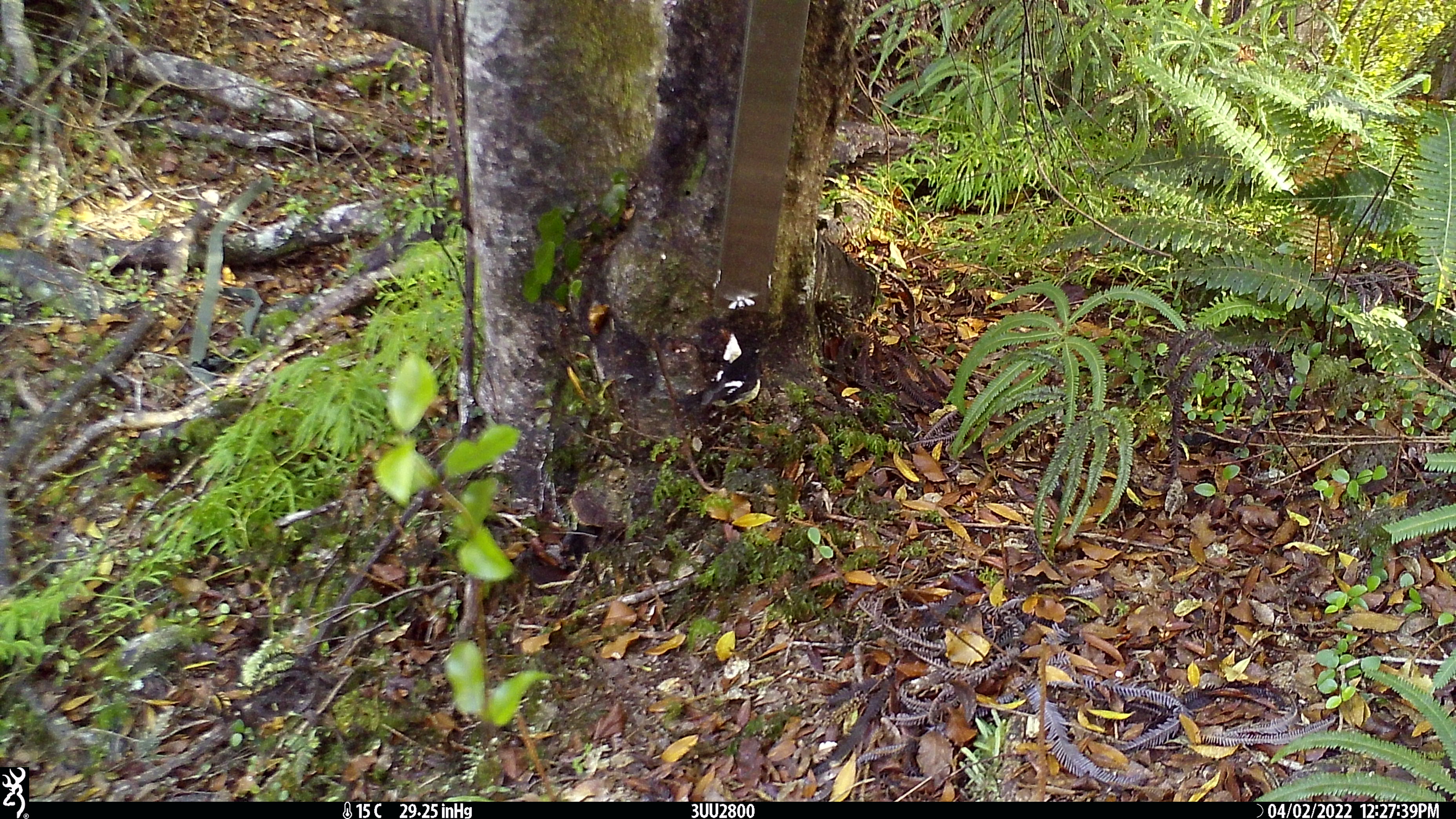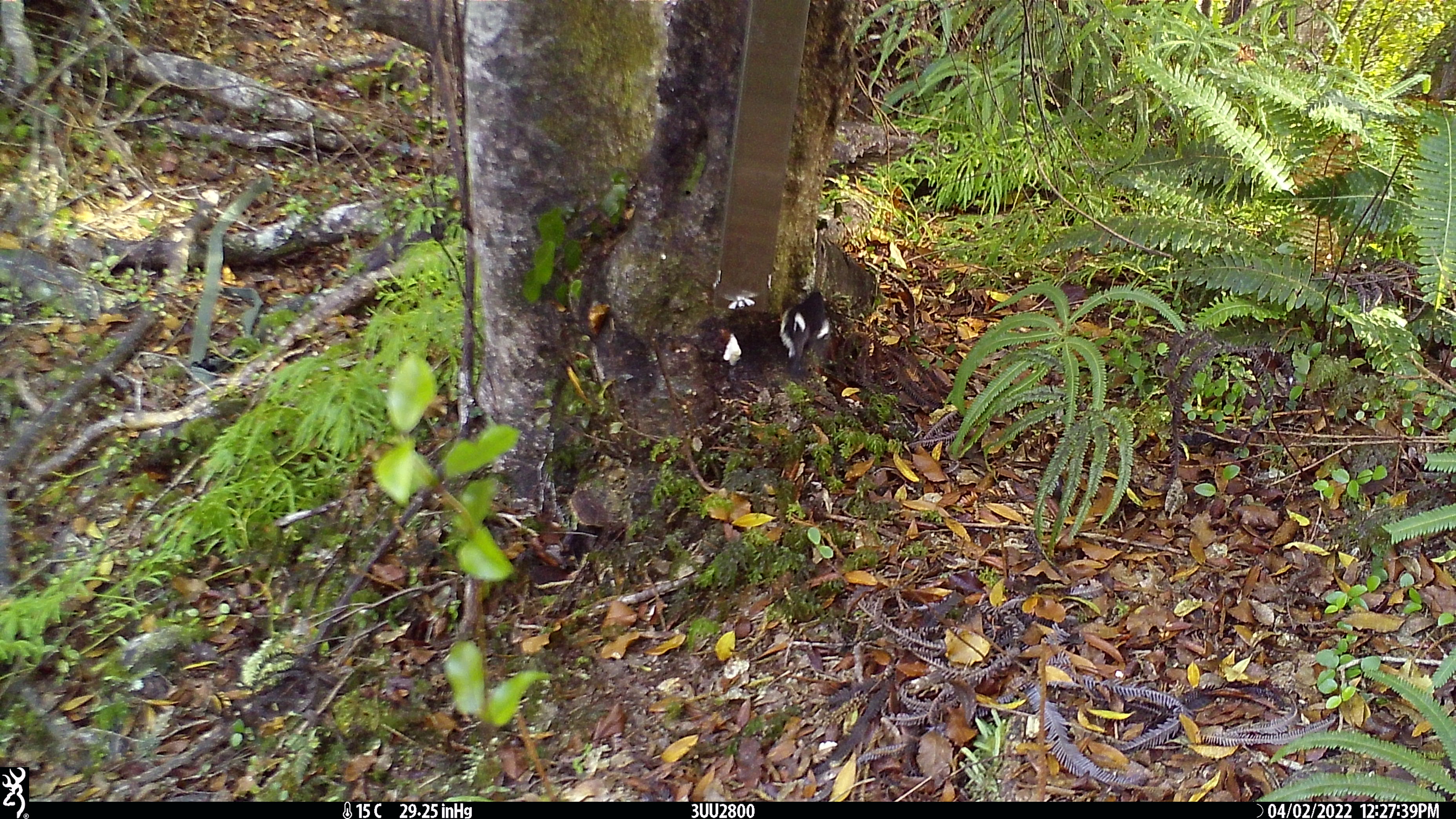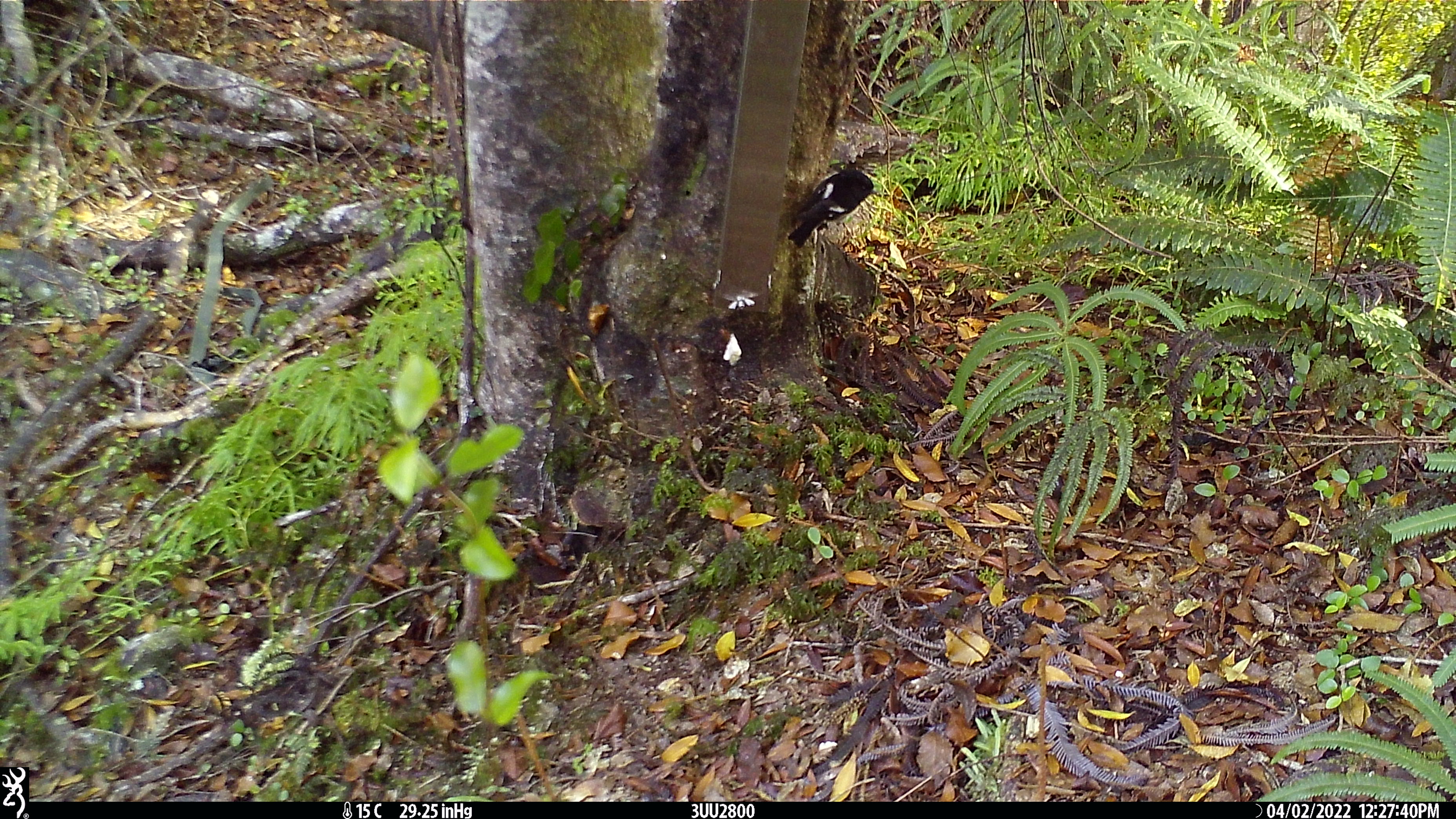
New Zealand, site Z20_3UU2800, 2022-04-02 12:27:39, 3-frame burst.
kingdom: Animalia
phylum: Chordata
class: Aves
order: Passeriformes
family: Petroicidae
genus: Petroica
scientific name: Petroica macrocephala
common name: tomtit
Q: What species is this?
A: Tomtit (Petroica macrocephala).